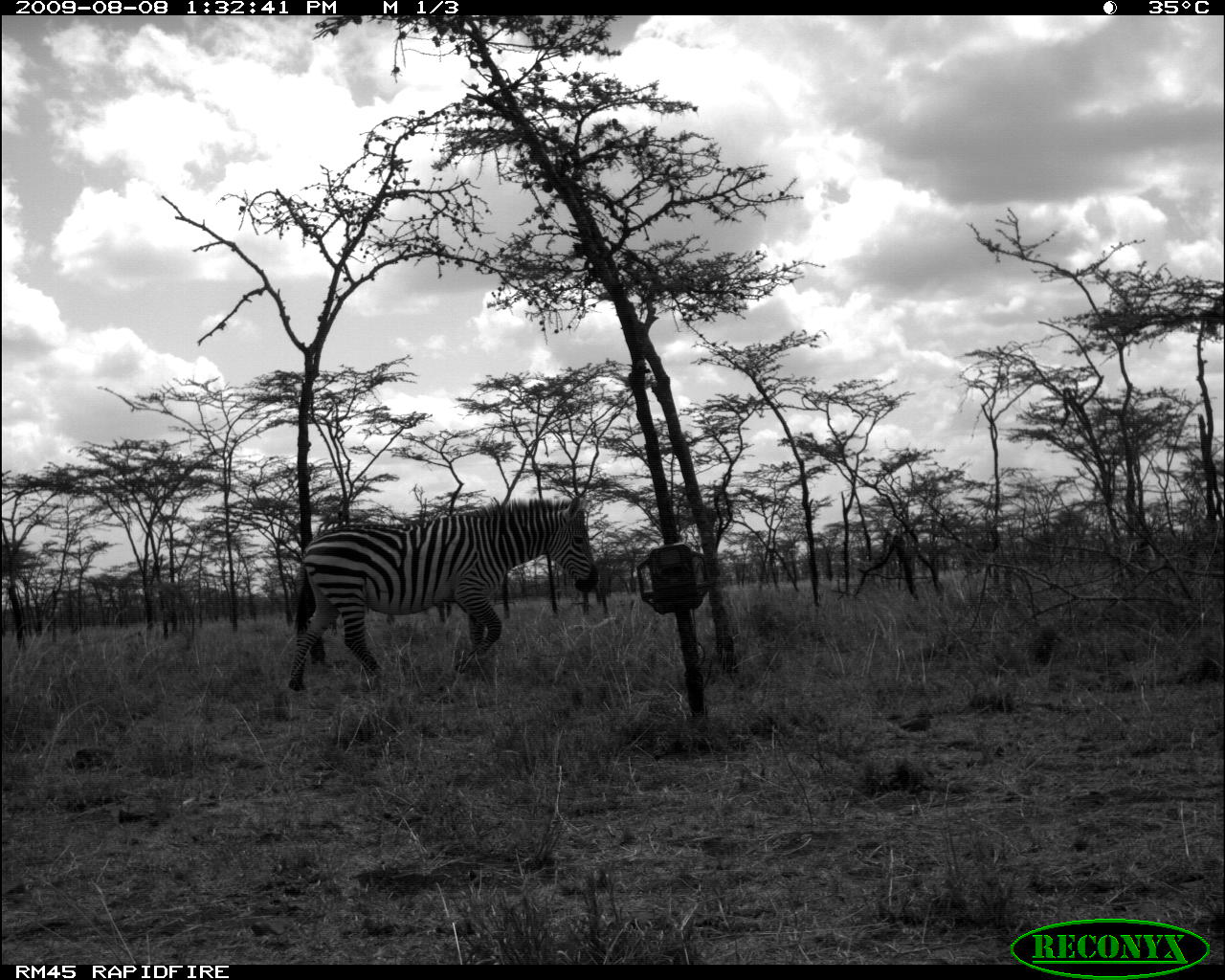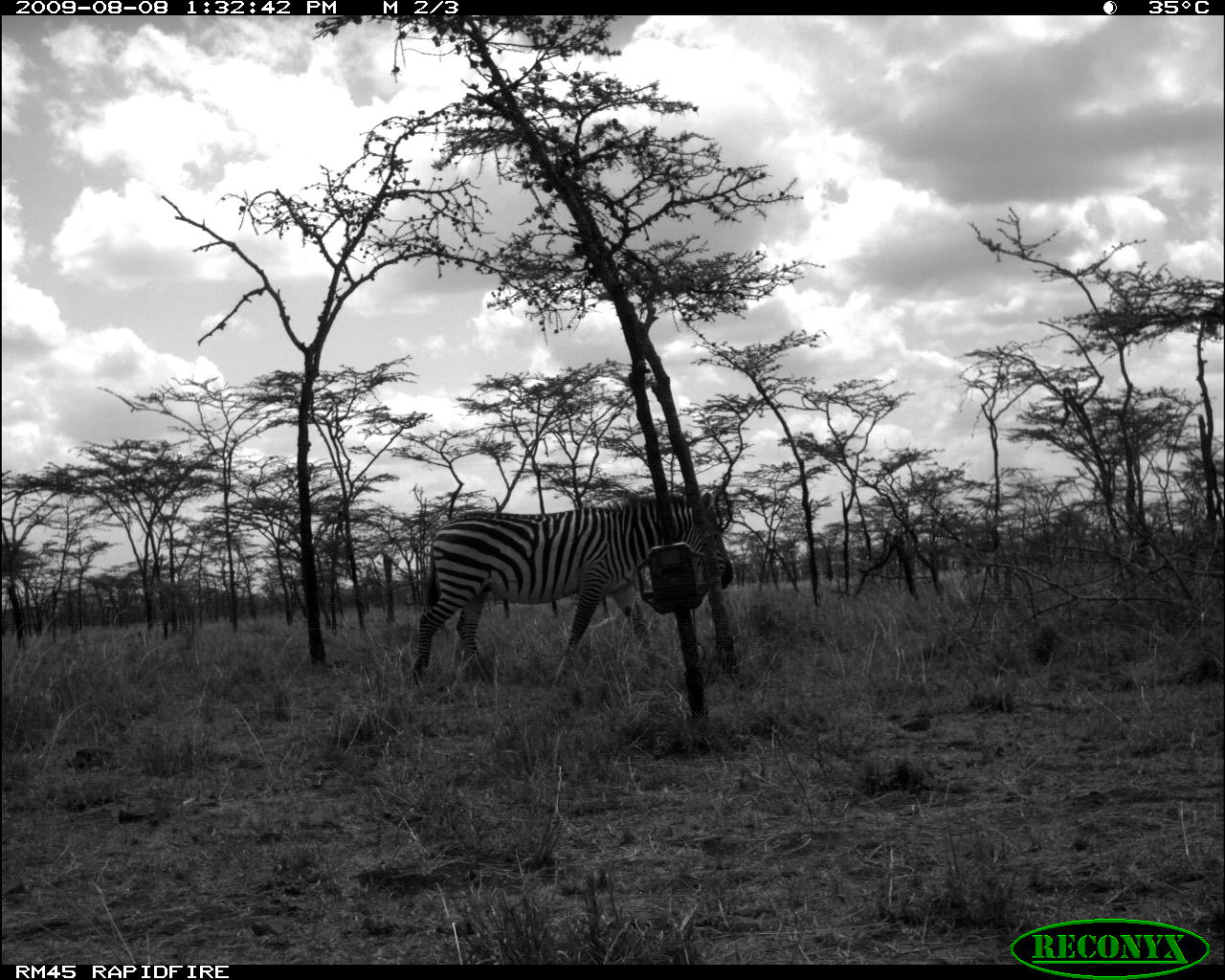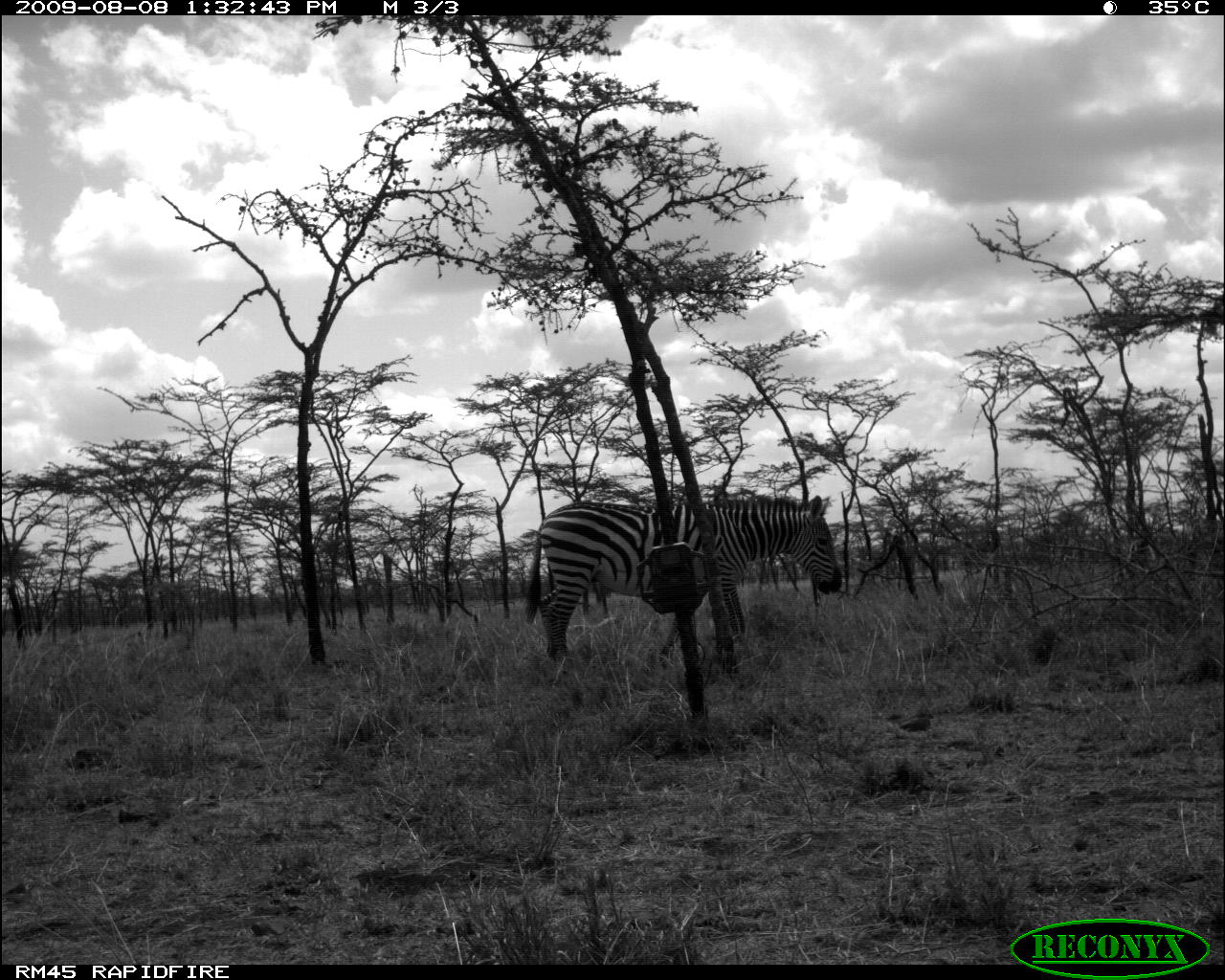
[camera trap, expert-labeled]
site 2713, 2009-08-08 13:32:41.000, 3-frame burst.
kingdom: Animalia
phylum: Chordata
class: Mammalia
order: Perissodactyla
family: Equidae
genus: Equus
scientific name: Equus quagga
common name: plains zebra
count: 1